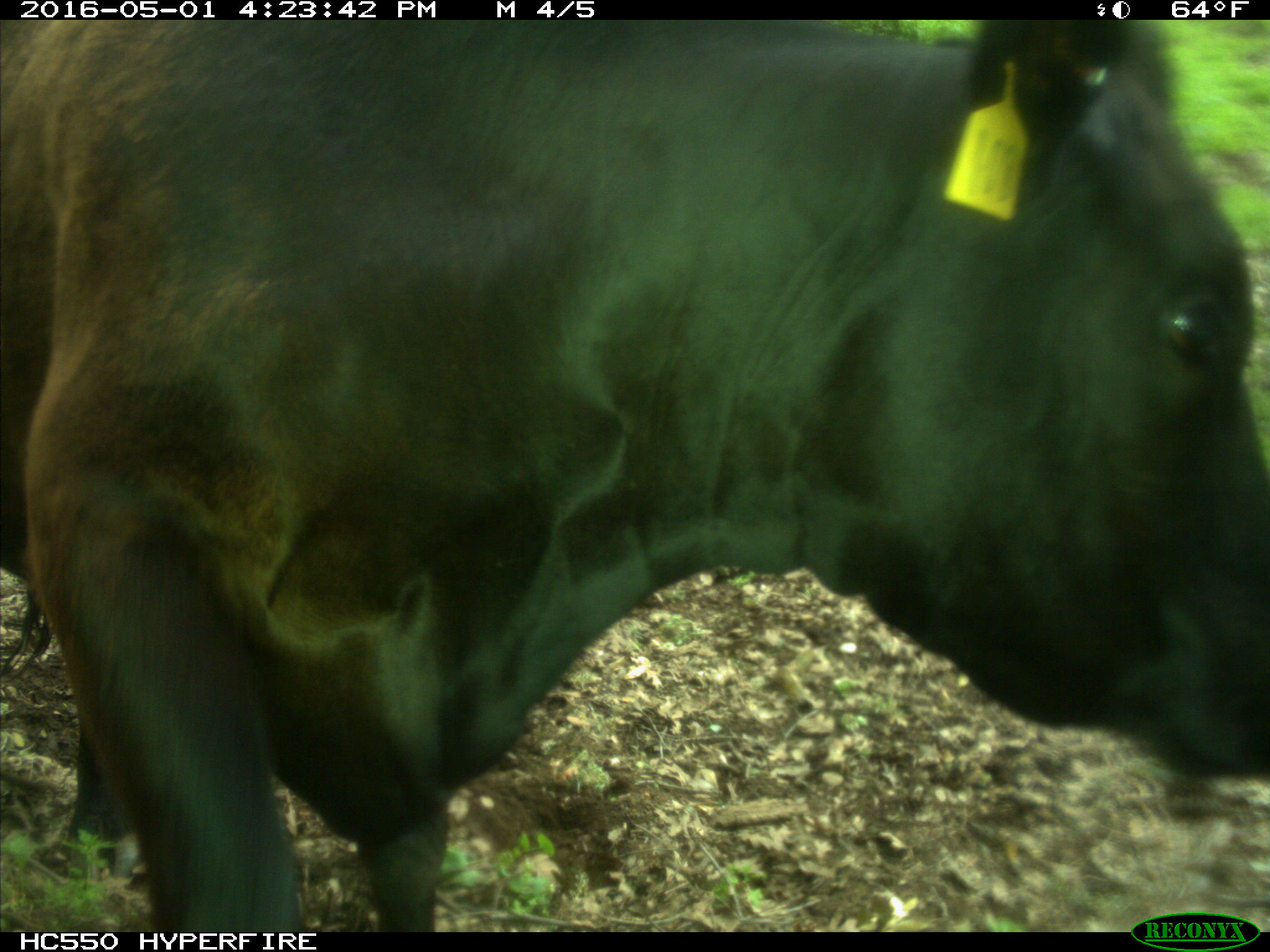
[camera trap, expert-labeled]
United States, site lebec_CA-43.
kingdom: Animalia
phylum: Chordata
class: Mammalia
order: Artiodactyla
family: Bovidae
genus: Bos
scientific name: Bos taurus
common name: domestic cow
Bos taurus (domestic cow).